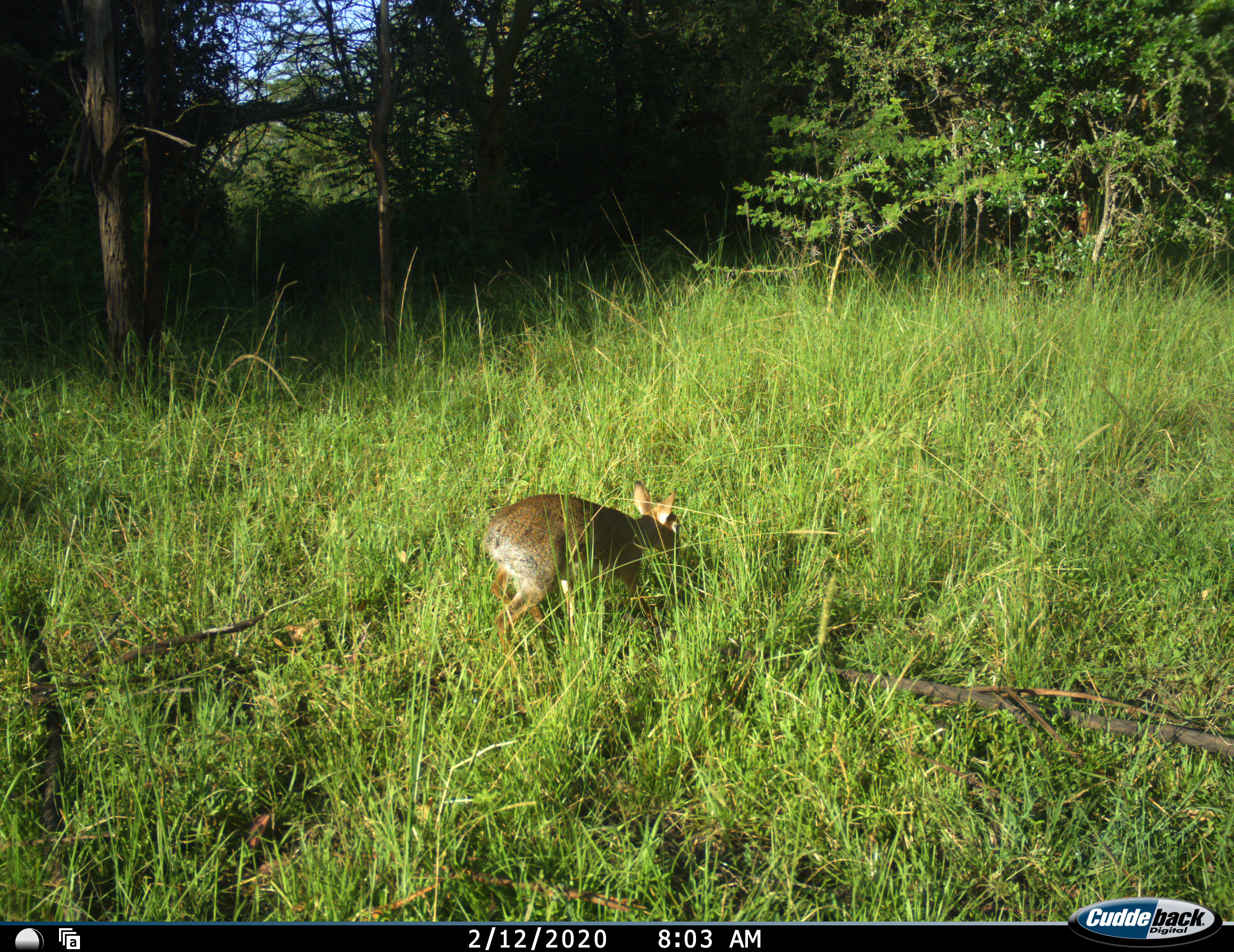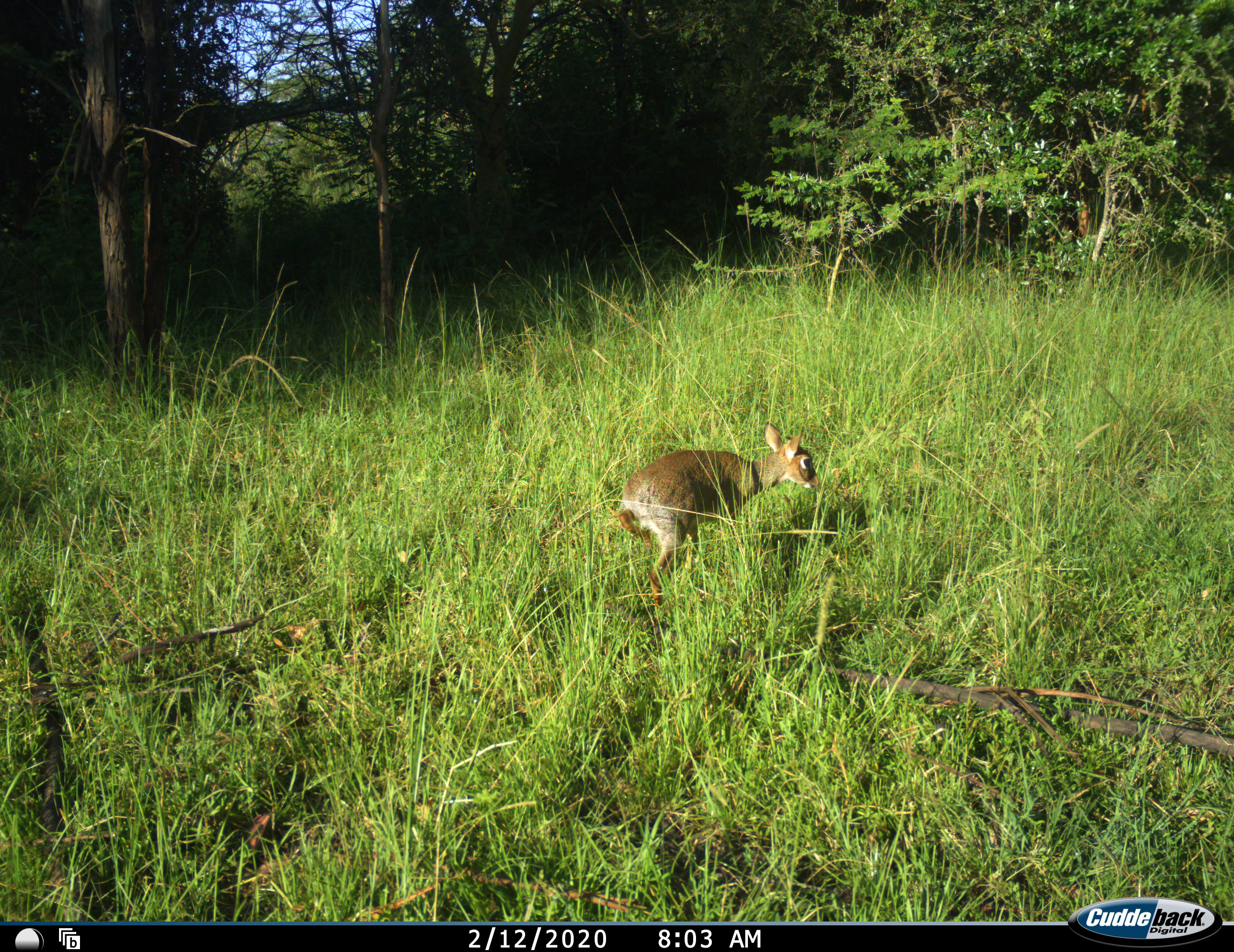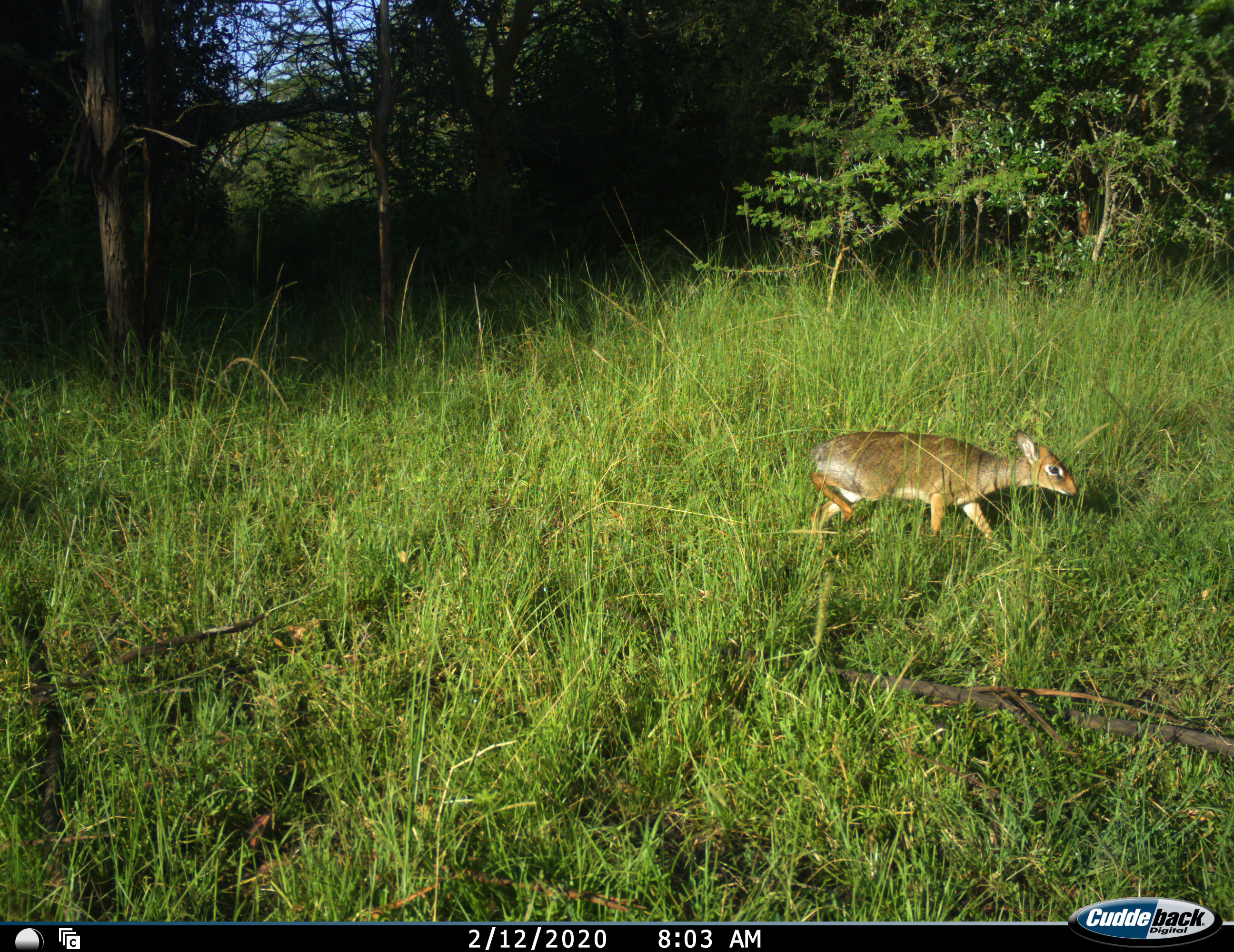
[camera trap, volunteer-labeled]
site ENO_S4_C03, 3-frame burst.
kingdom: Animalia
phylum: Chordata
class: Mammalia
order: Artiodactyla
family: Bovidae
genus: Madoqua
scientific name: Madoqua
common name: dik-dik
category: dikdik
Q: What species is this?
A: Dikdik (dik-dik) (Madoqua).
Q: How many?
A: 1.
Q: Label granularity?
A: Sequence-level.